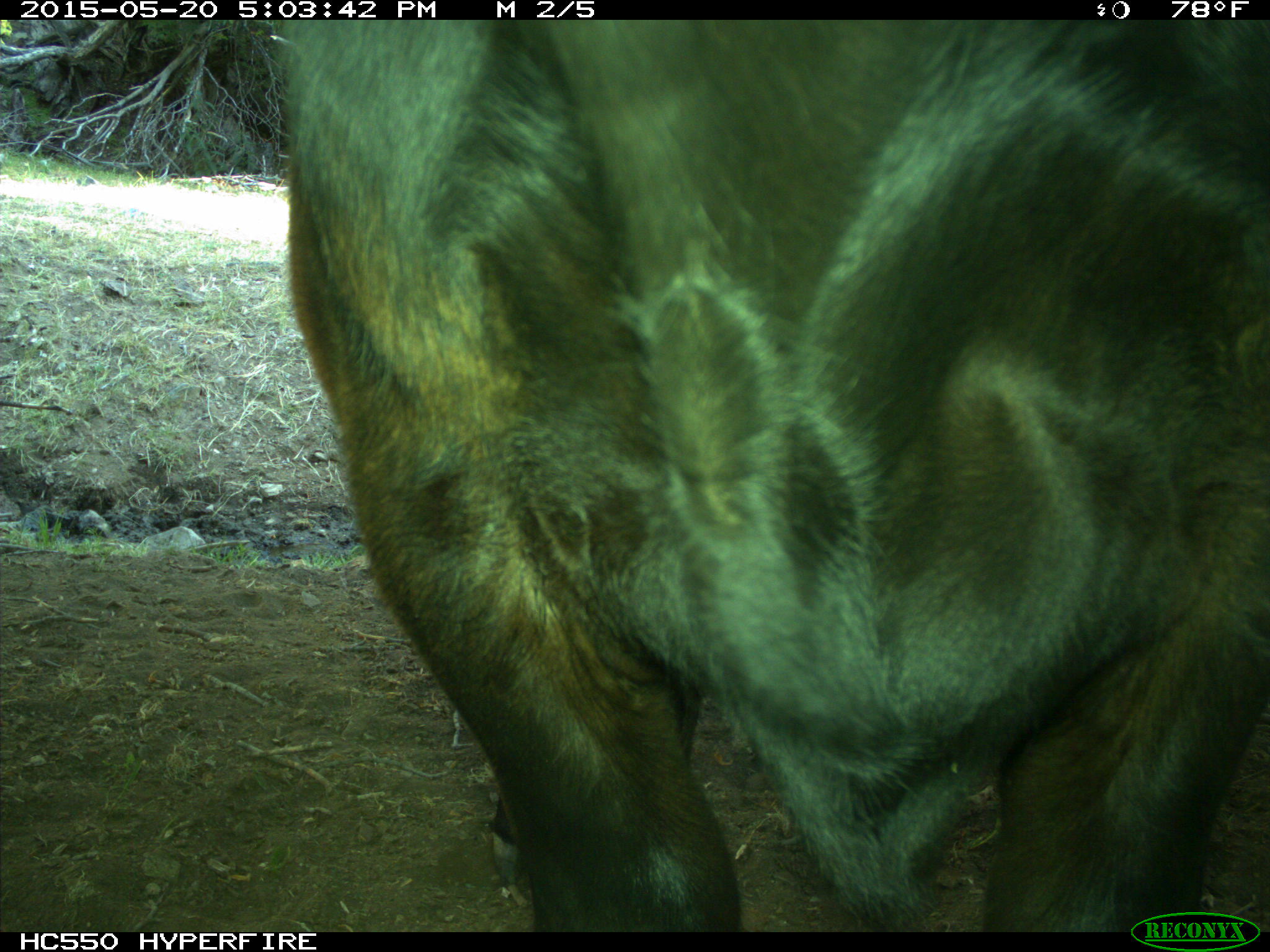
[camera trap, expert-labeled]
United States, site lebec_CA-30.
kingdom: Animalia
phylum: Chordata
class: Mammalia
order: Artiodactyla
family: Bovidae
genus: Bos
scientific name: Bos taurus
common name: domestic cow